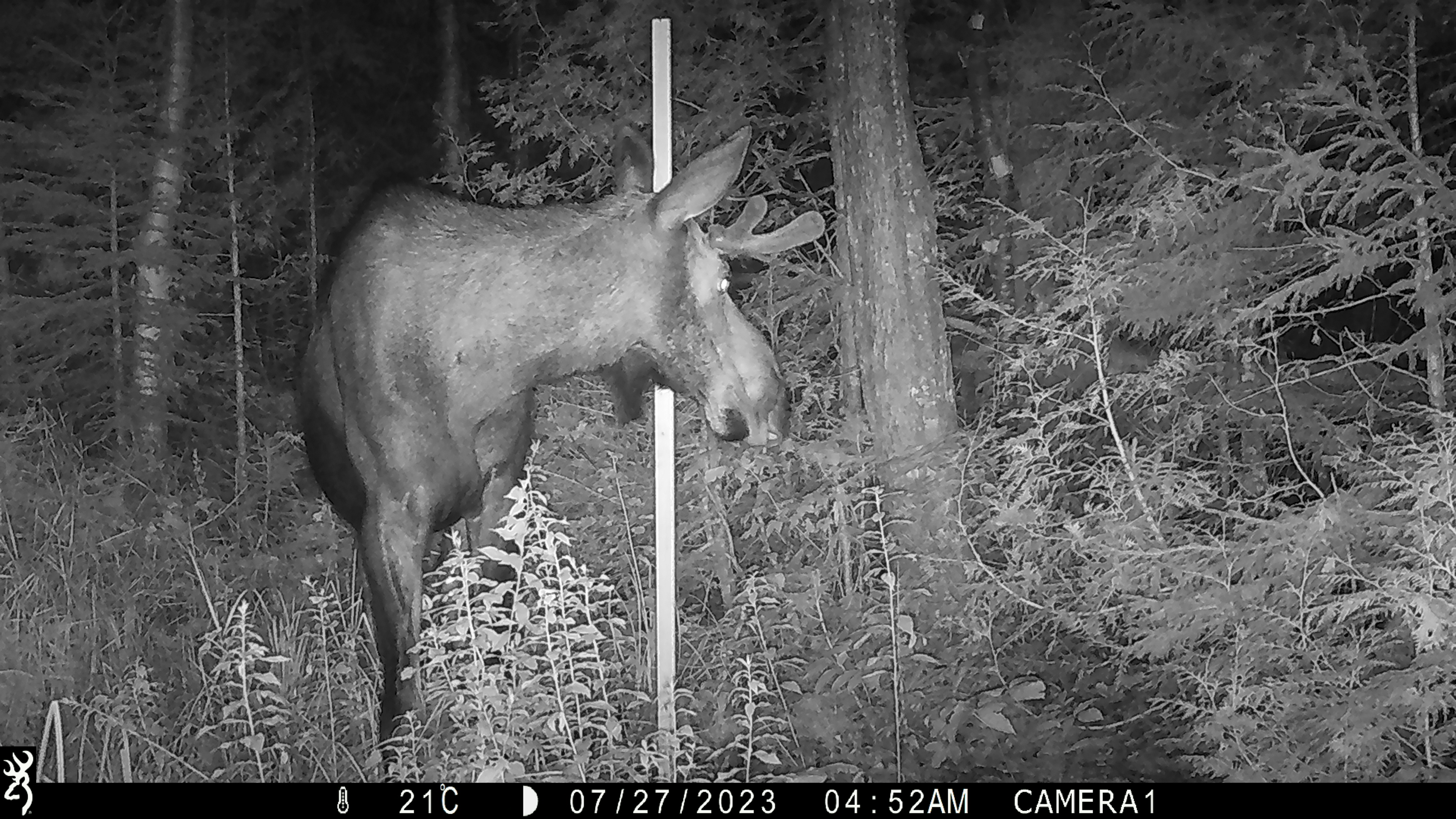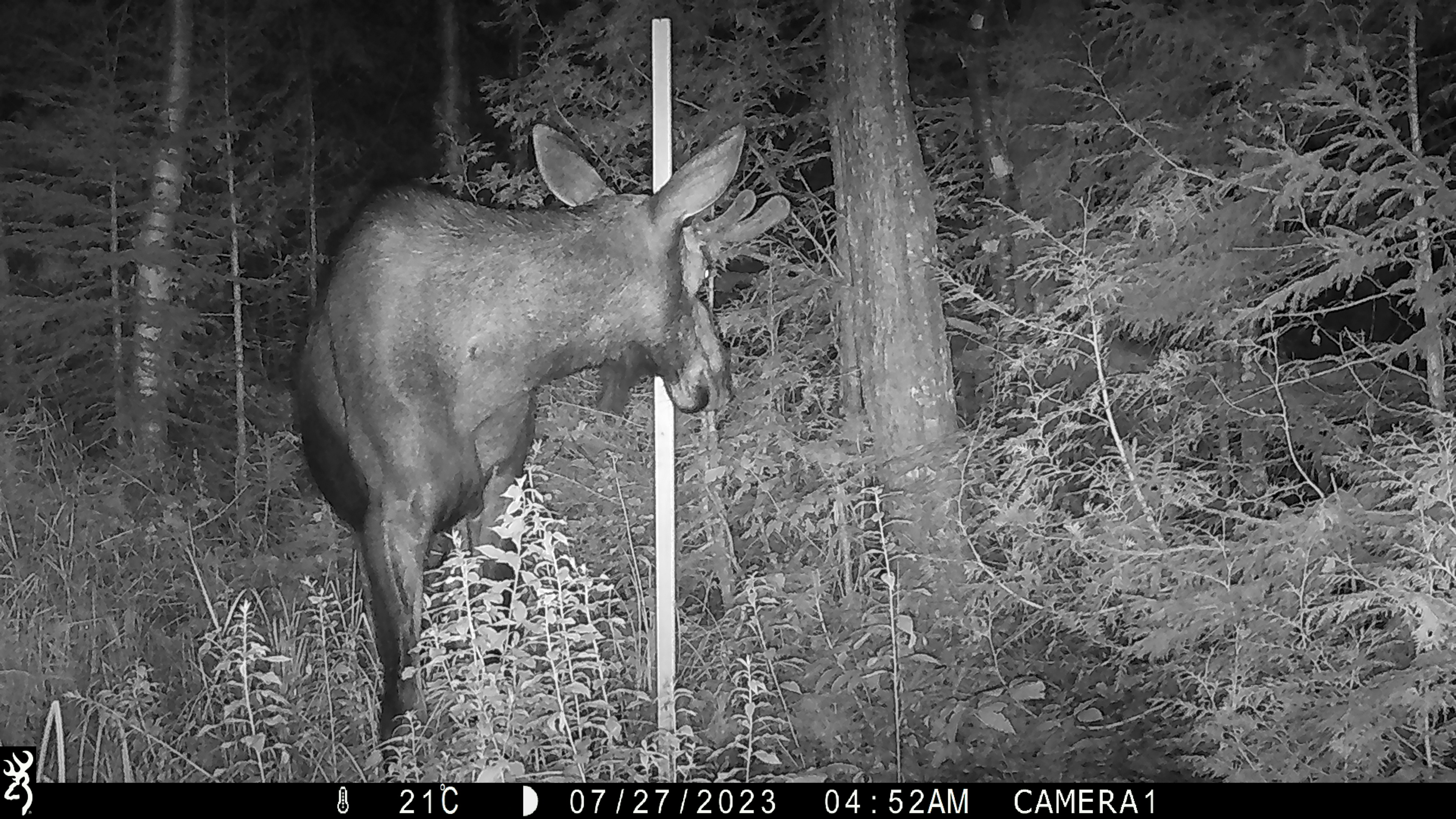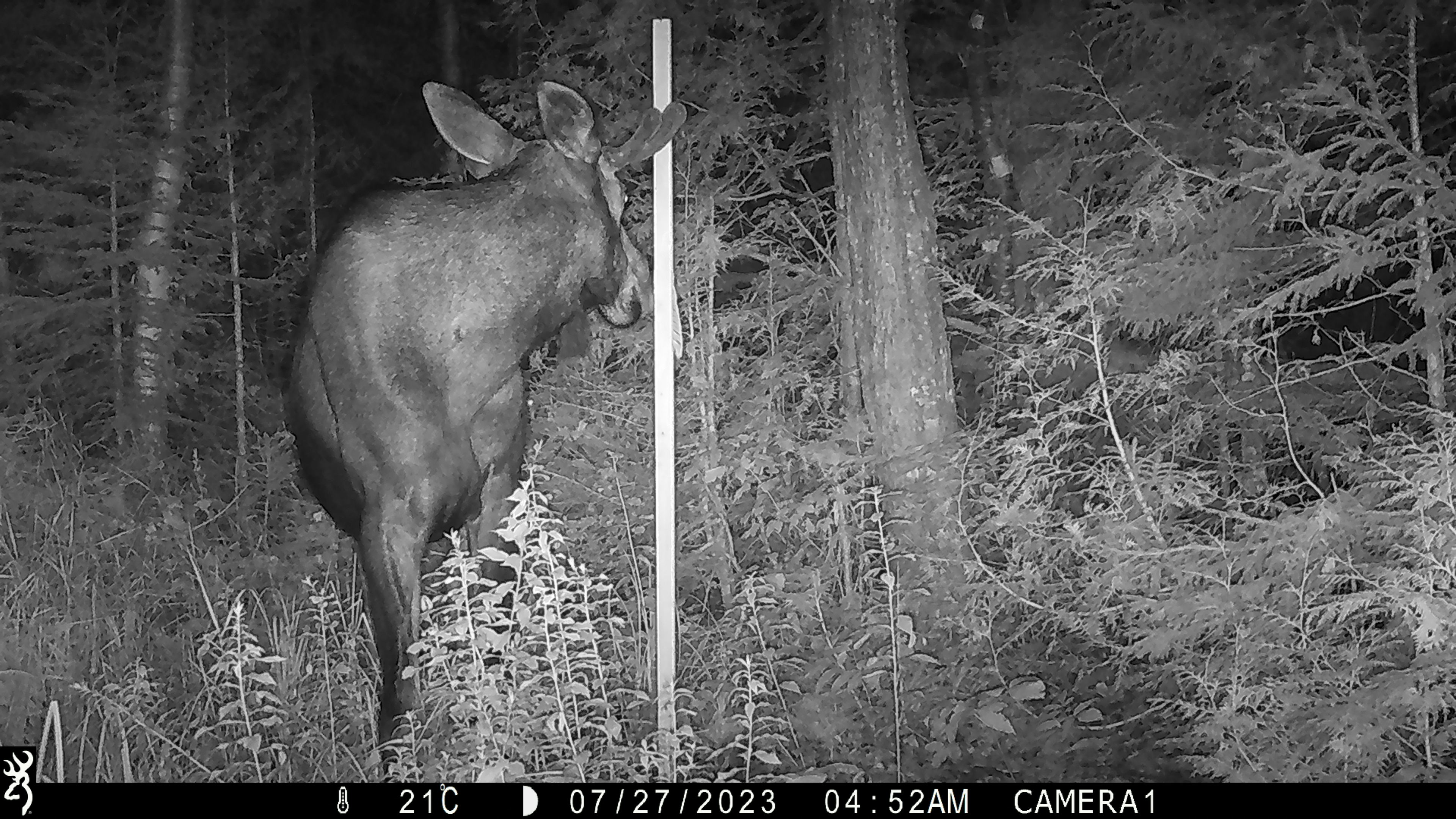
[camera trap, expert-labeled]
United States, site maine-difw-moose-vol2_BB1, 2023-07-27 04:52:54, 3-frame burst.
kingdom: Animalia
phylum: Chordata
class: Mammalia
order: Artiodactyla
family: Cervidae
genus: Alces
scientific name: Alces alces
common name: moose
Moose (Alces alces).